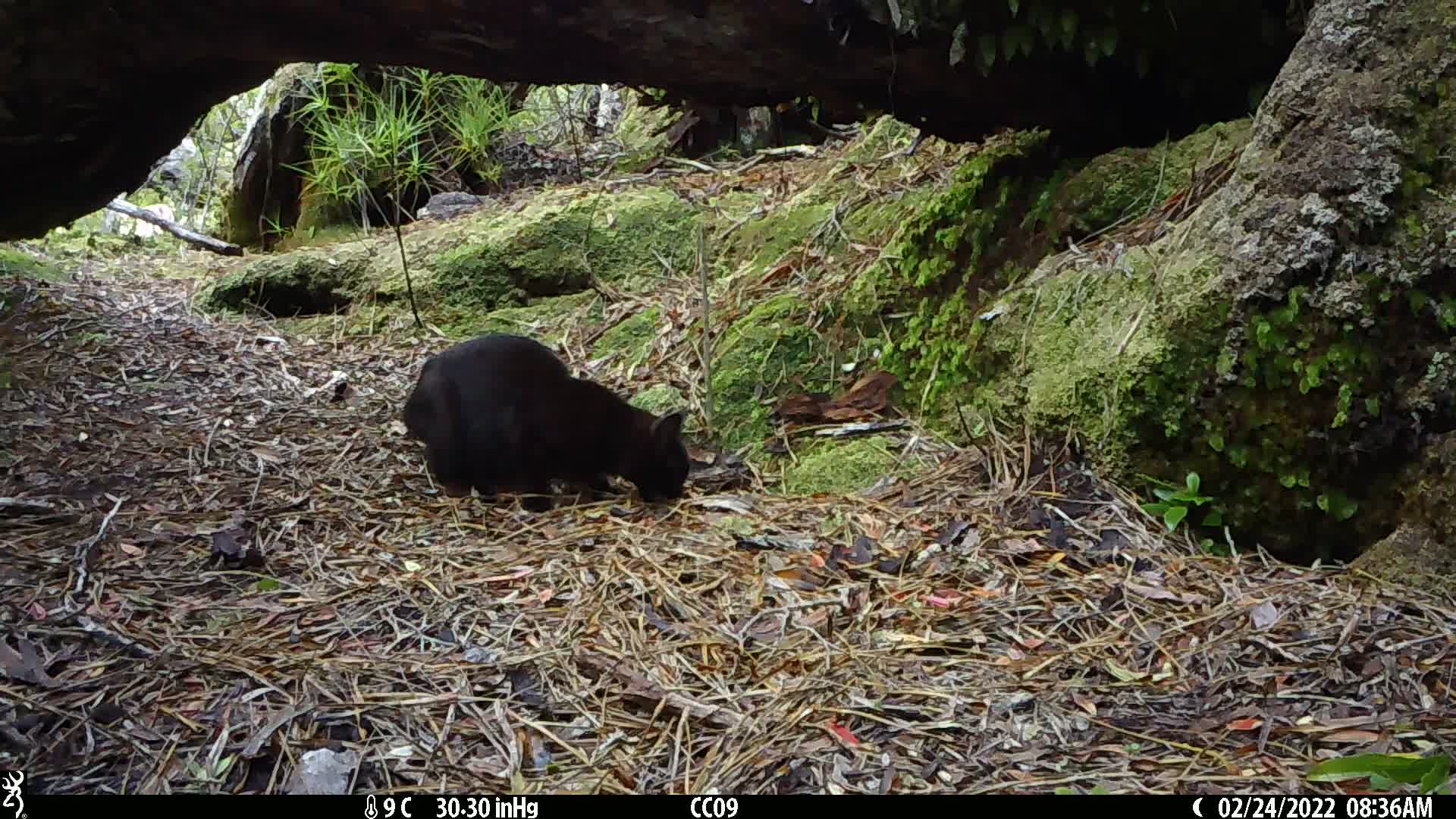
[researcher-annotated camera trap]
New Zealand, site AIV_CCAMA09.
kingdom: Animalia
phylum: Chordata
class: Mammalia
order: Carnivora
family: Felidae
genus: Felis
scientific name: Felis catus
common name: domestic cat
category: cat